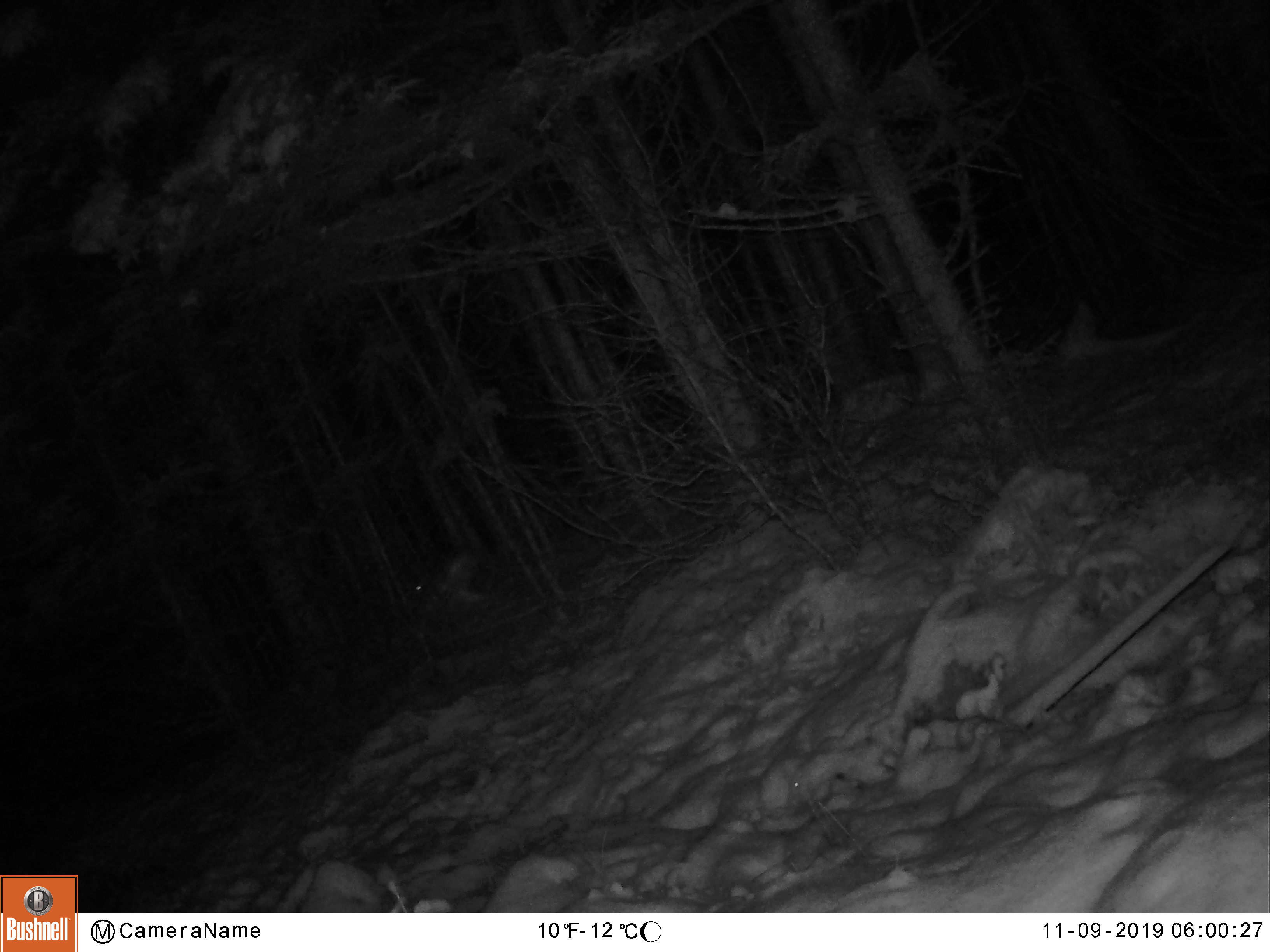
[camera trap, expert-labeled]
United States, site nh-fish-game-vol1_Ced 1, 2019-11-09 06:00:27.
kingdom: Animalia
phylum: Chordata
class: Mammalia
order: Lagomorpha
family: Leporidae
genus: Lepus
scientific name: Lepus americanus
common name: snowshoe hare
Snowshoe hare (Lepus americanus).